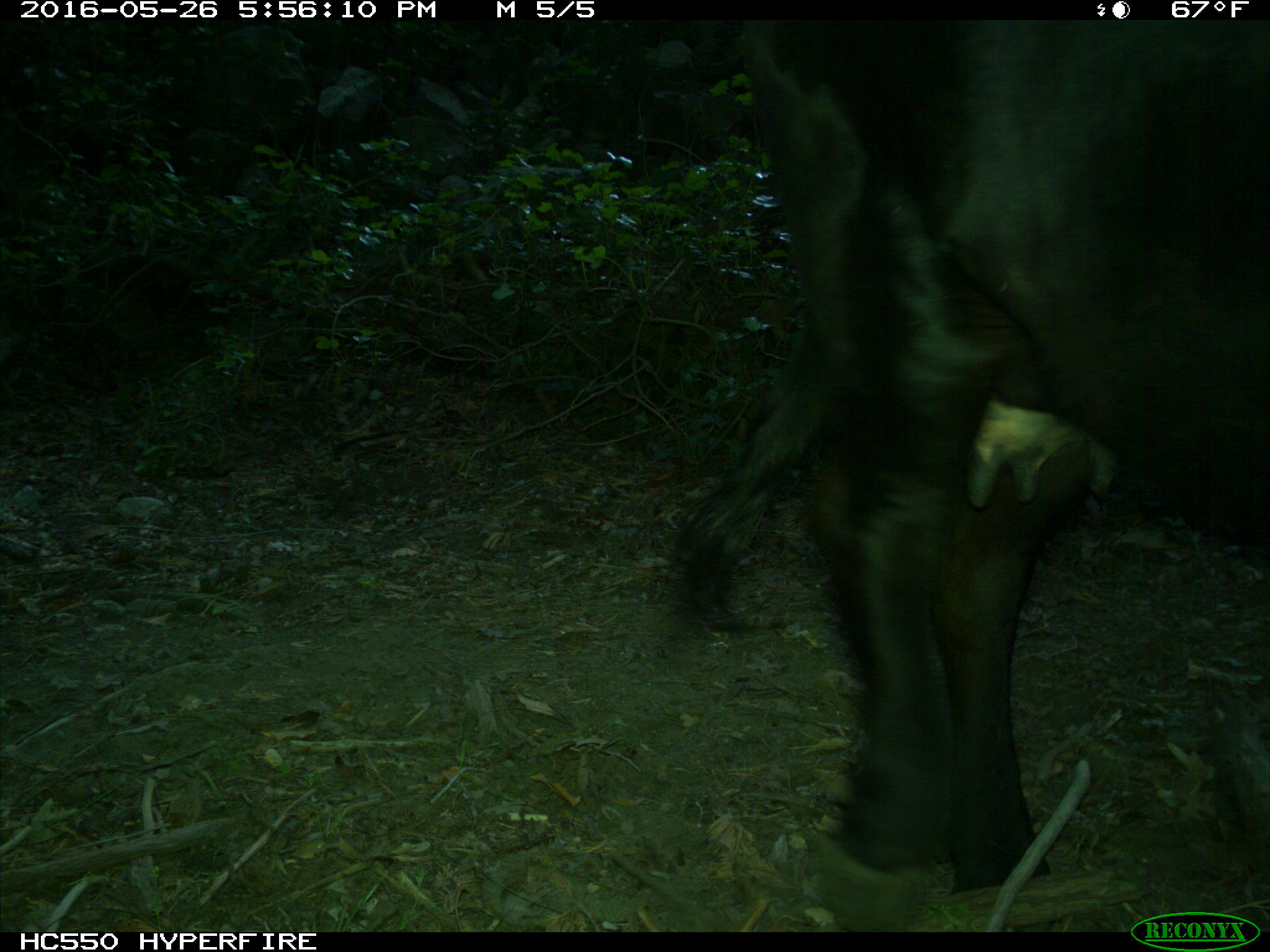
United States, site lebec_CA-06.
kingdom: Animalia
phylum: Chordata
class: Mammalia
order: Artiodactyla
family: Bovidae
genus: Bos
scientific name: Bos taurus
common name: domestic cow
Bos taurus (domestic cow).